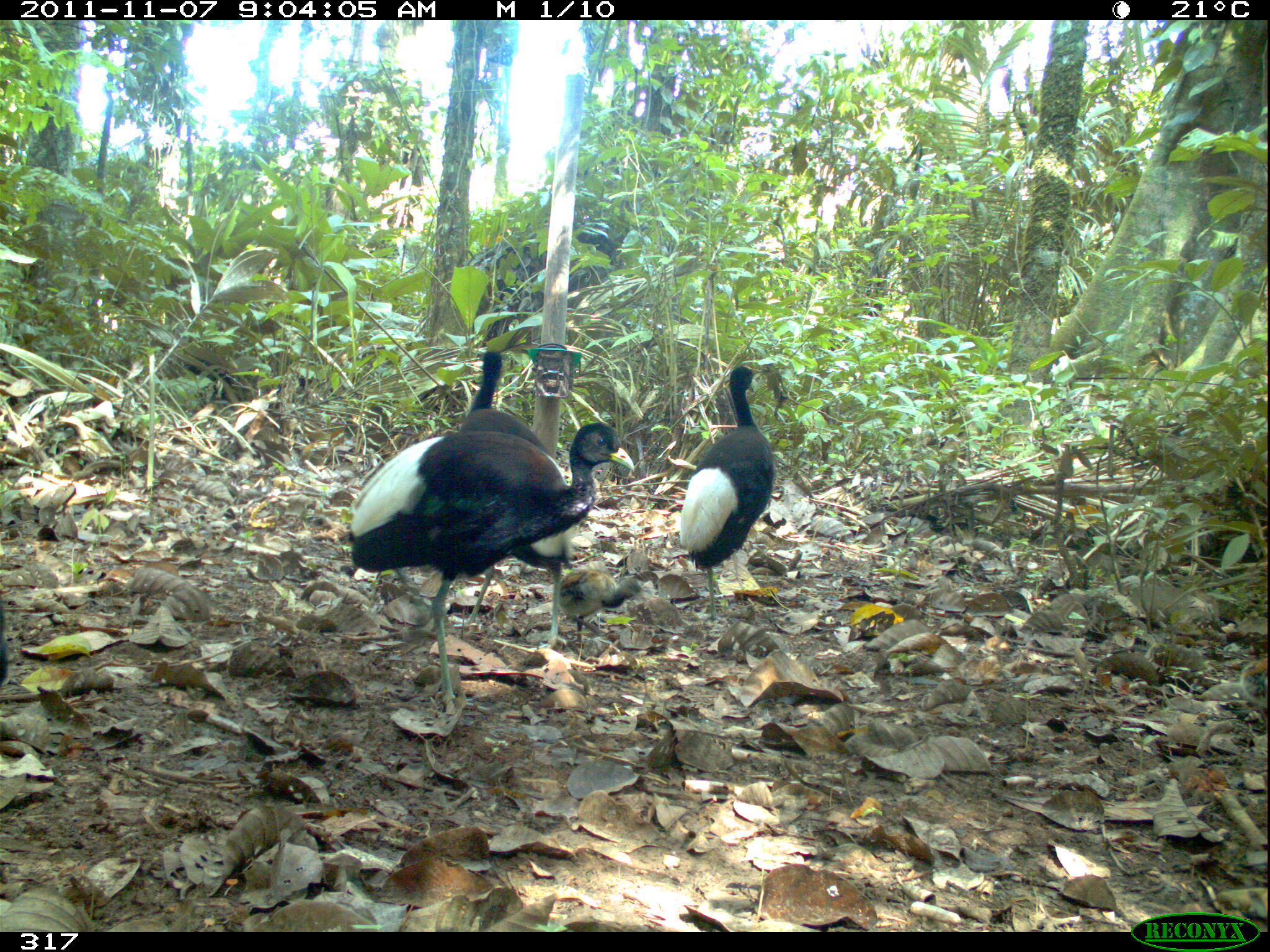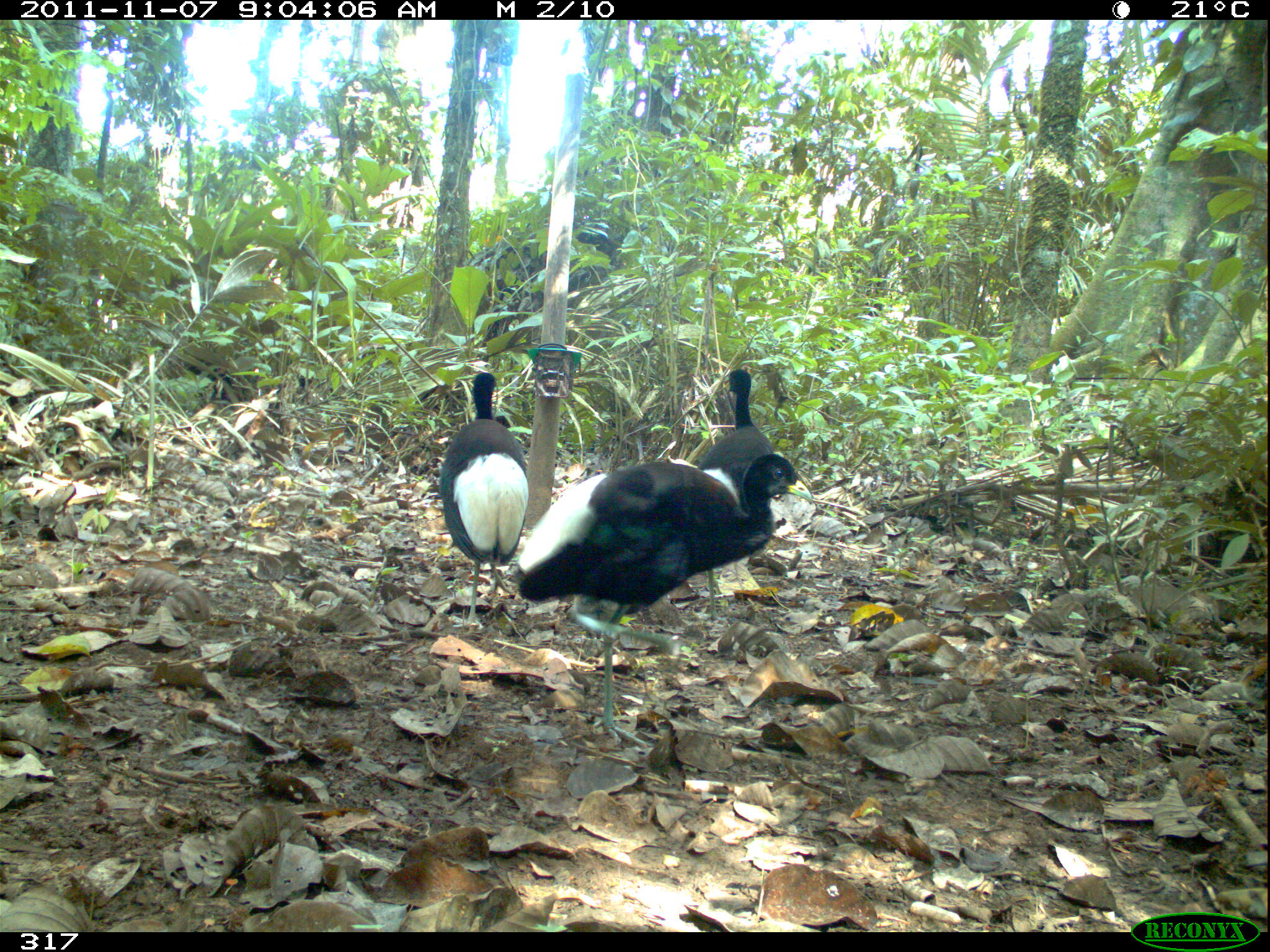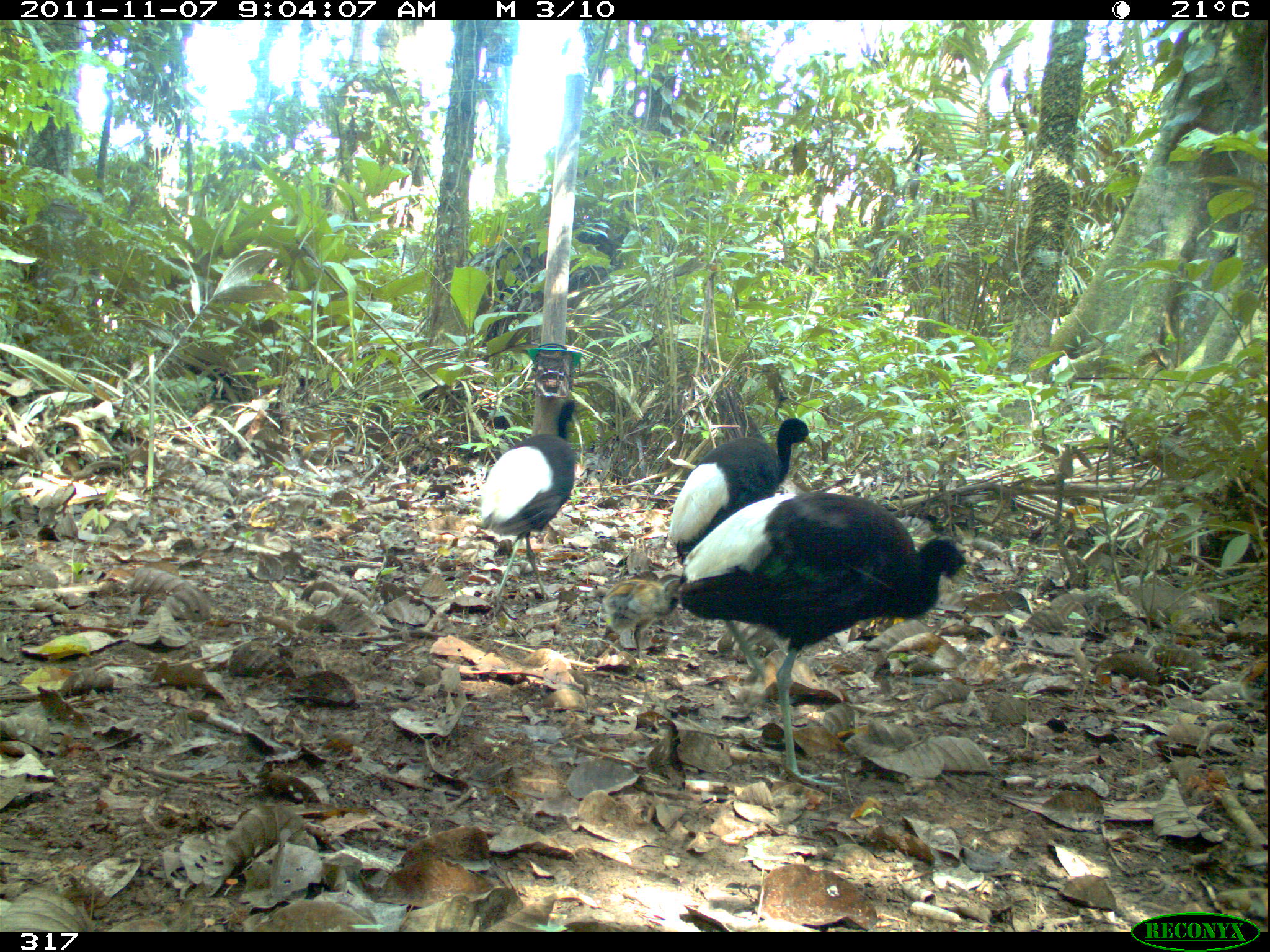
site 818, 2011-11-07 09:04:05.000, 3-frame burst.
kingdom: Animalia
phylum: Chordata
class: Aves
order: Gruiformes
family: Psophiidae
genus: Psophia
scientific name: Psophia leucoptera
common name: pale-winged trumpeter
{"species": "Psophia leucoptera (pale-winged trumpeter)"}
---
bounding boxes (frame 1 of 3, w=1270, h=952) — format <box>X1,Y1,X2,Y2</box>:
psophia leucoptera: <box>347,422,636,713</box>; <box>456,343,568,647</box>; <box>677,360,776,621</box>; <box>557,569,646,650</box>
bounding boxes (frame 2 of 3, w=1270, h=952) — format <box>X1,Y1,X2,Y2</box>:
psophia leucoptera: <box>515,453,812,747</box>; <box>439,370,529,632</box>; <box>698,367,777,623</box>; <box>574,591,646,626</box>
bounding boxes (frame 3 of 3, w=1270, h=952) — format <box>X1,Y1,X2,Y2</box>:
psophia leucoptera: <box>671,491,972,789</box>; <box>475,397,578,607</box>; <box>669,417,815,560</box>; <box>605,570,685,663</box>